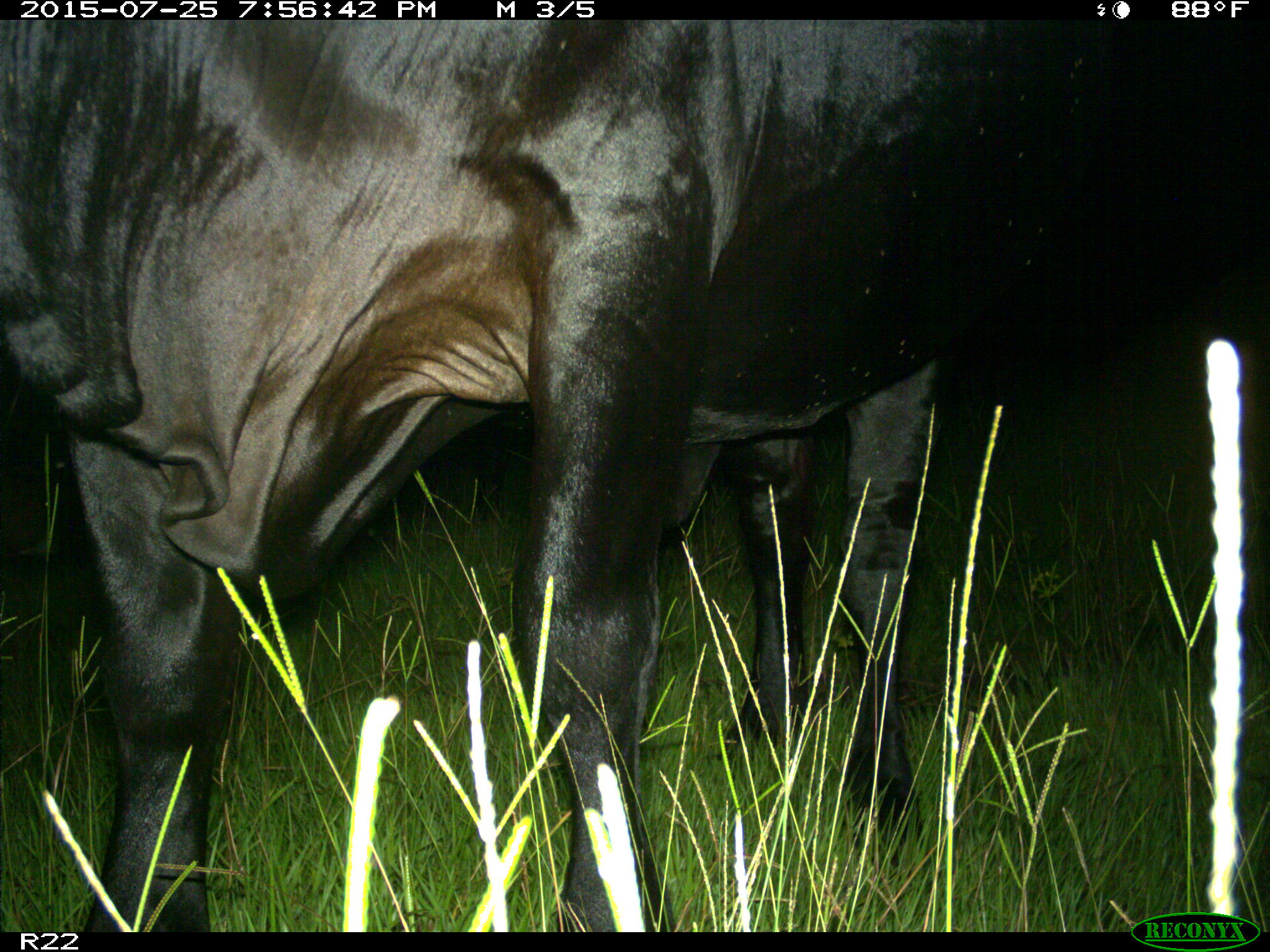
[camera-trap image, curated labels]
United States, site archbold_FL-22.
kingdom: Animalia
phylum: Chordata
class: Mammalia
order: Artiodactyla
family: Bovidae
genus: Bos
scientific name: Bos taurus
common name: domestic cow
Bos taurus (domestic cow).